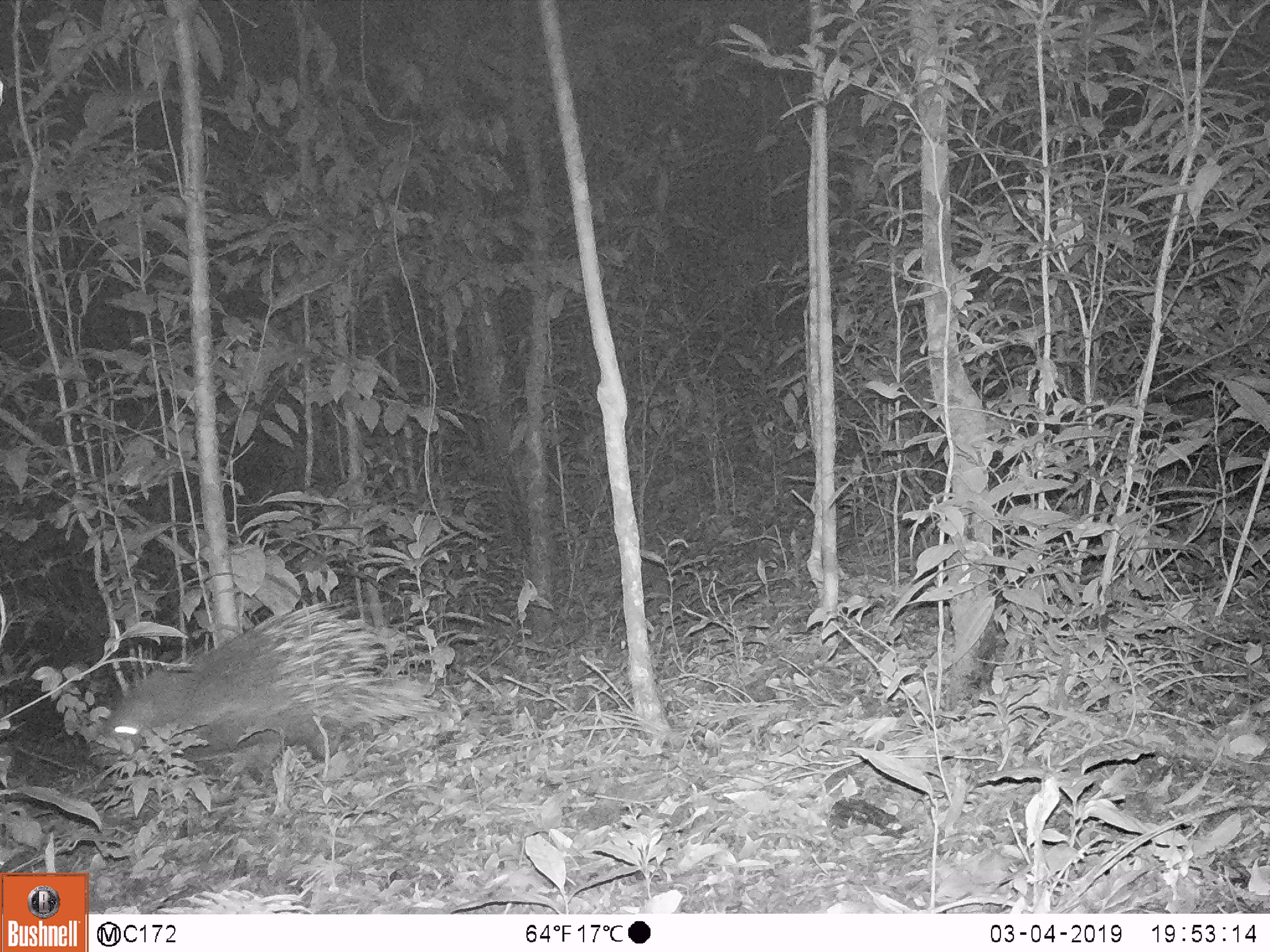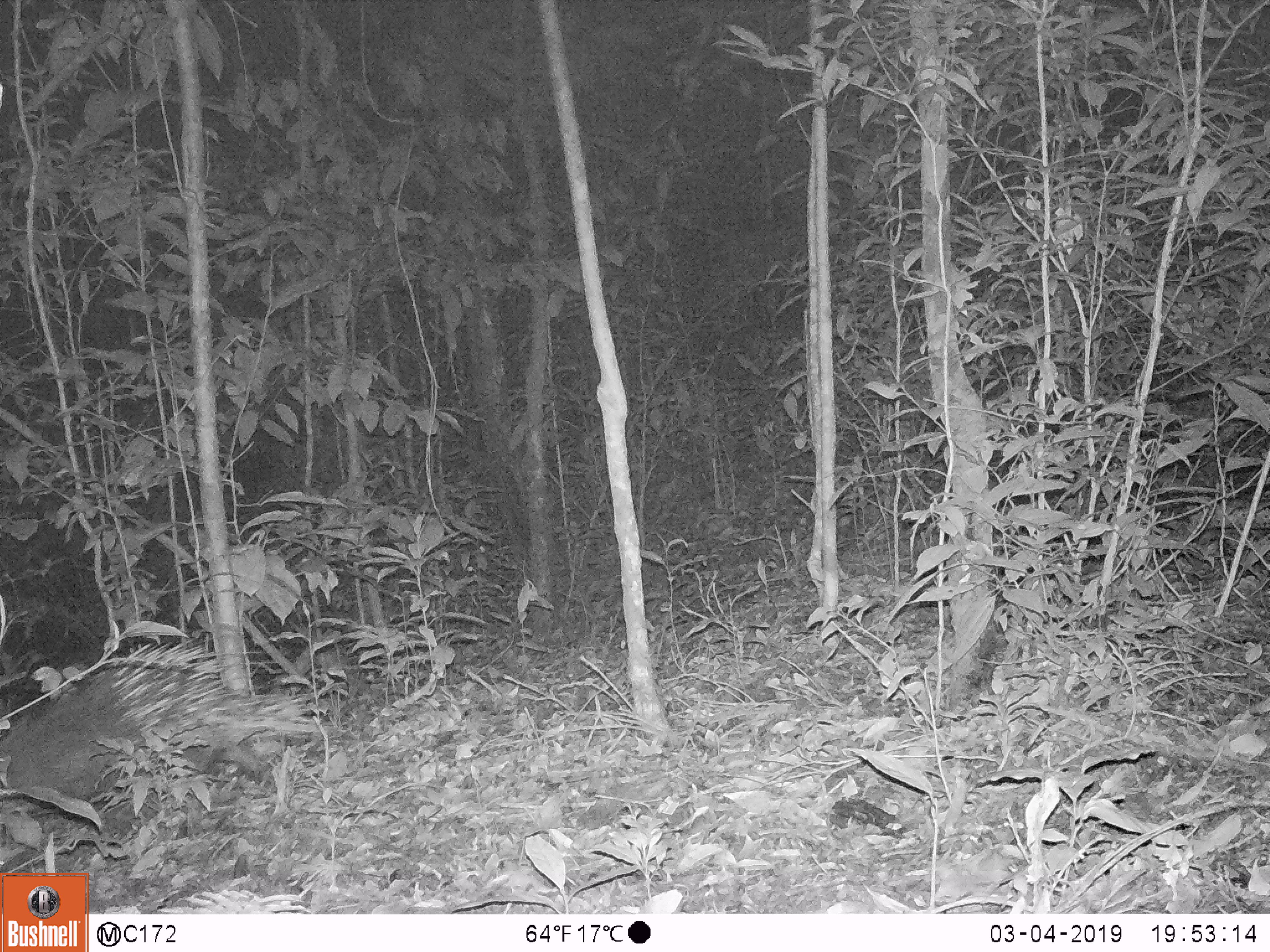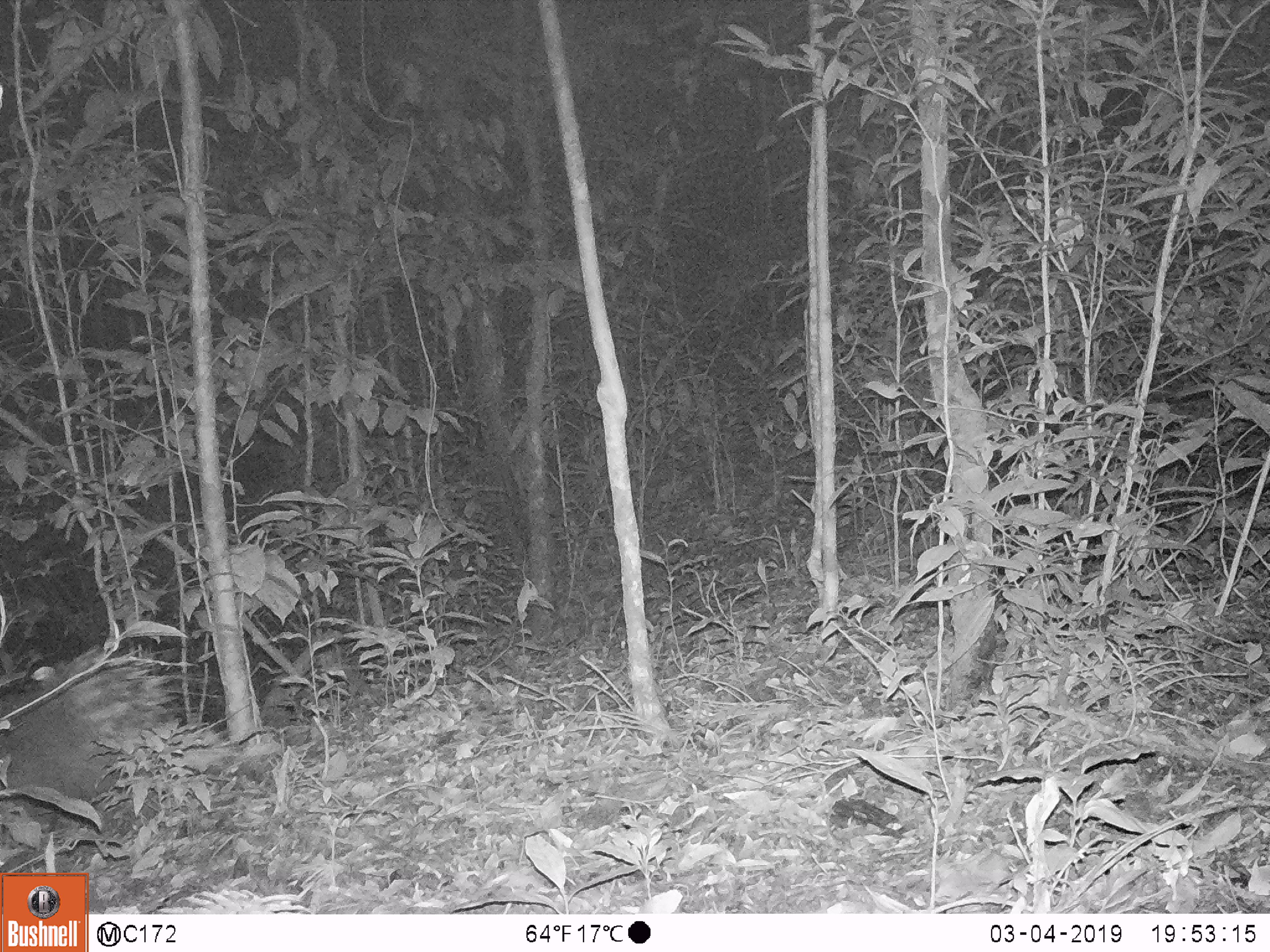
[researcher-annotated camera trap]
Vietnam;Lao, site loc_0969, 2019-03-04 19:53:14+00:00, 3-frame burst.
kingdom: Animalia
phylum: Chordata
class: Mammalia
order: Rodentia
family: Hystricidae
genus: Hystrix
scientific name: Hystrix brachyura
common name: malayan porcupine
Malayan porcupine (Hystrix brachyura). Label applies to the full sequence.